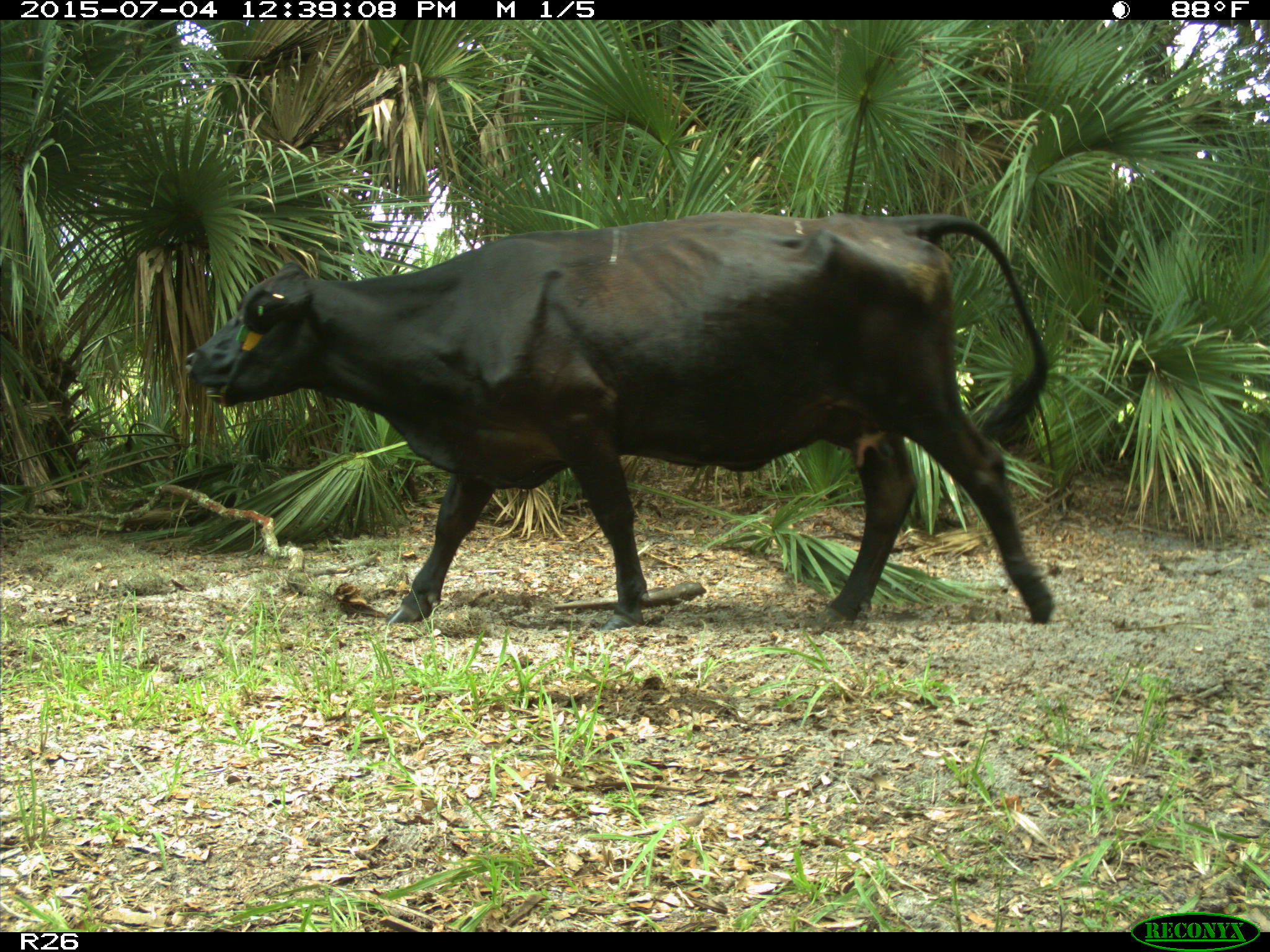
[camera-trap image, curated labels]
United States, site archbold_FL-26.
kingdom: Animalia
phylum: Chordata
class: Mammalia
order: Artiodactyla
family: Bovidae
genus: Bos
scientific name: Bos taurus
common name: domestic cow